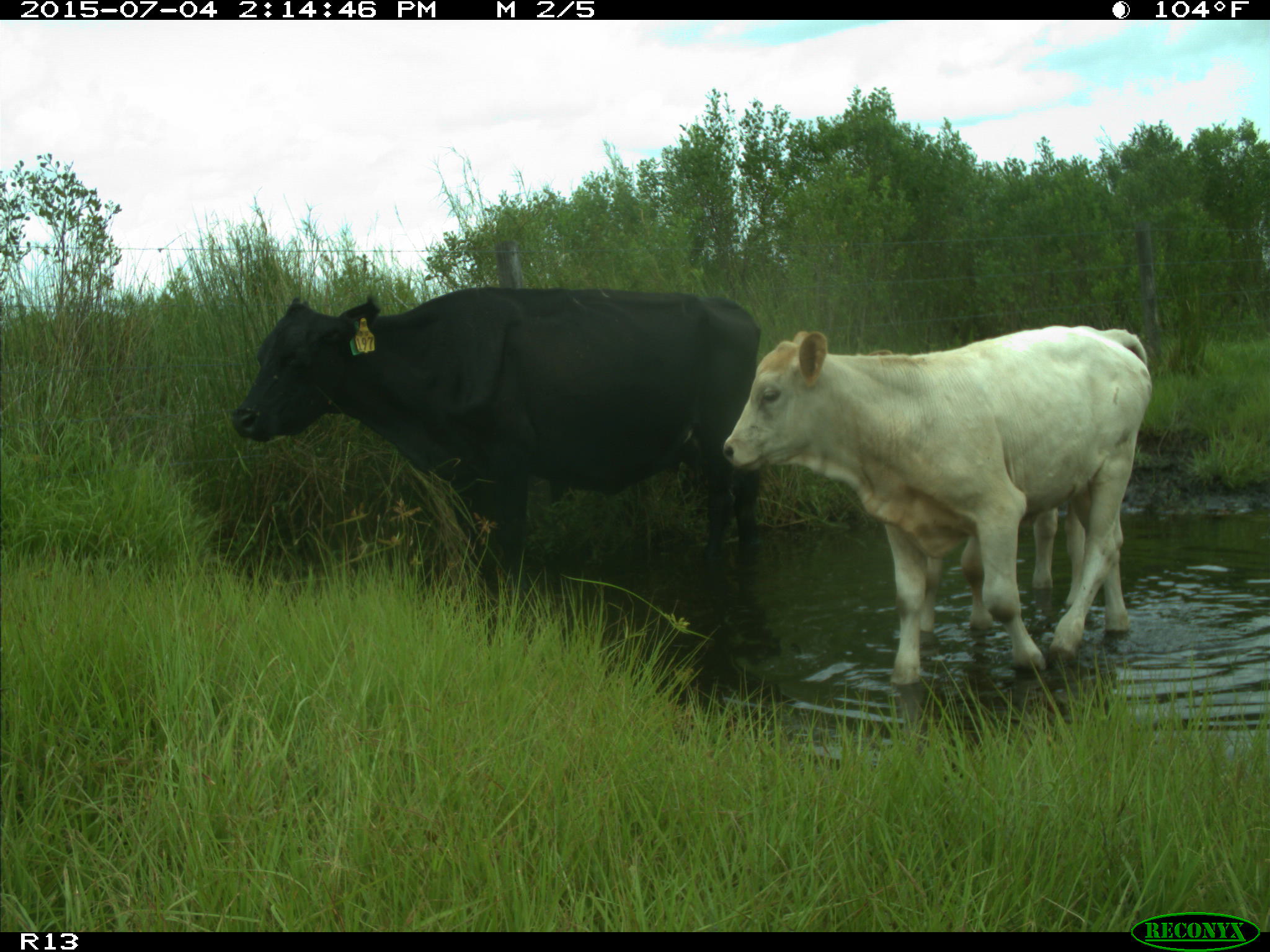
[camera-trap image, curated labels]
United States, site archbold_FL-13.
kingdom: Animalia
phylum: Chordata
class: Mammalia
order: Artiodactyla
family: Bovidae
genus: Bos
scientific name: Bos taurus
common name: domestic cow